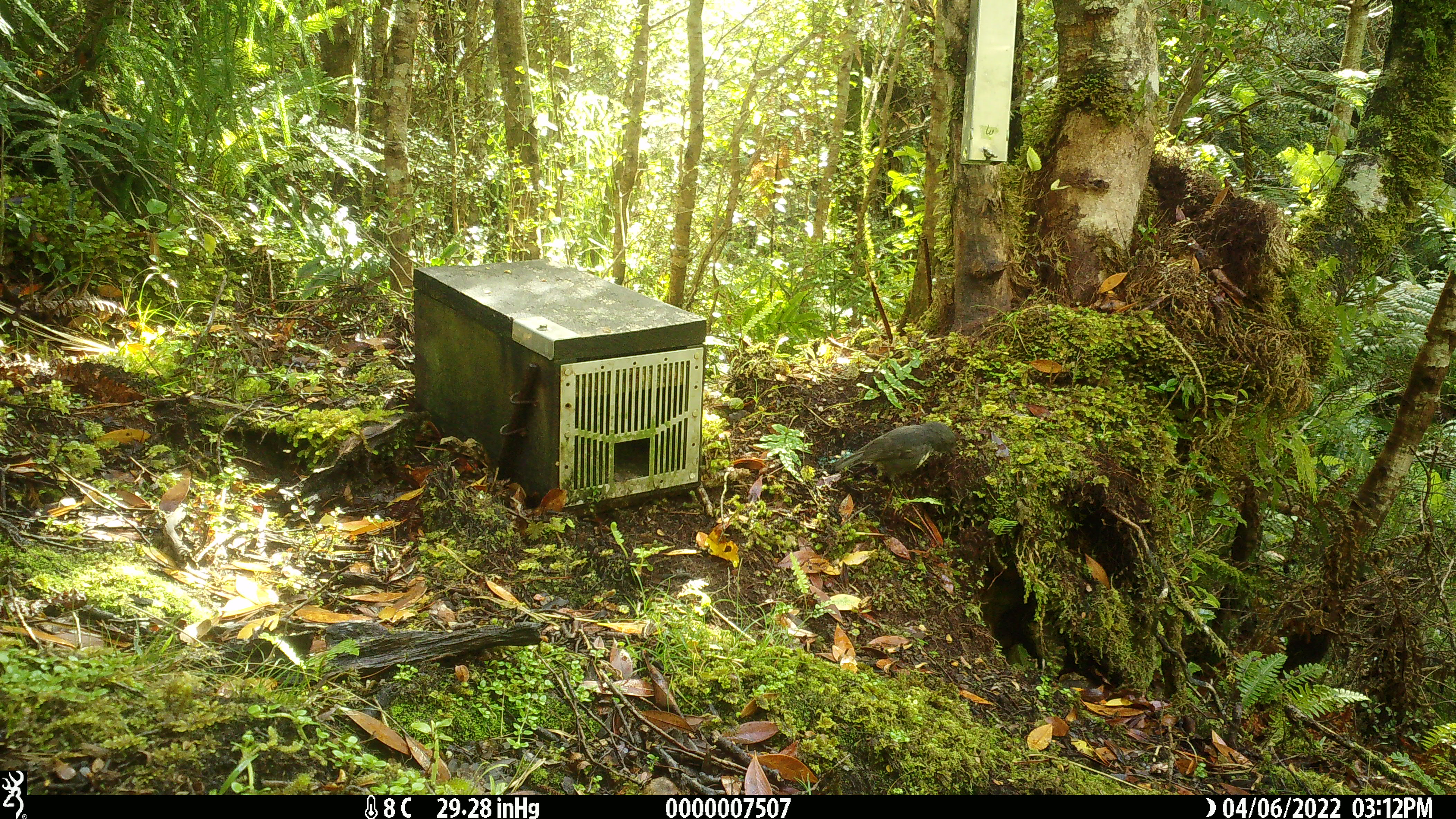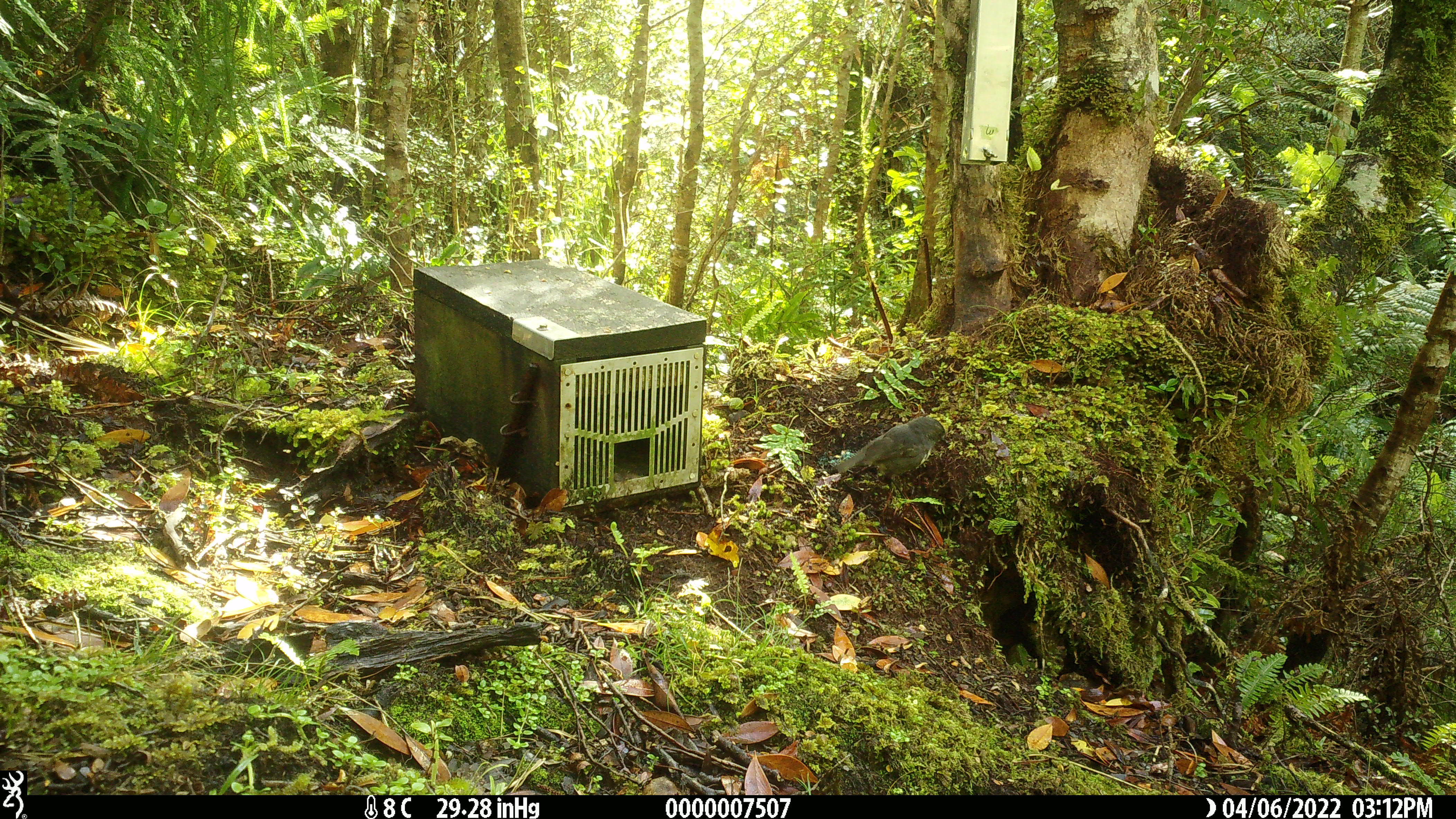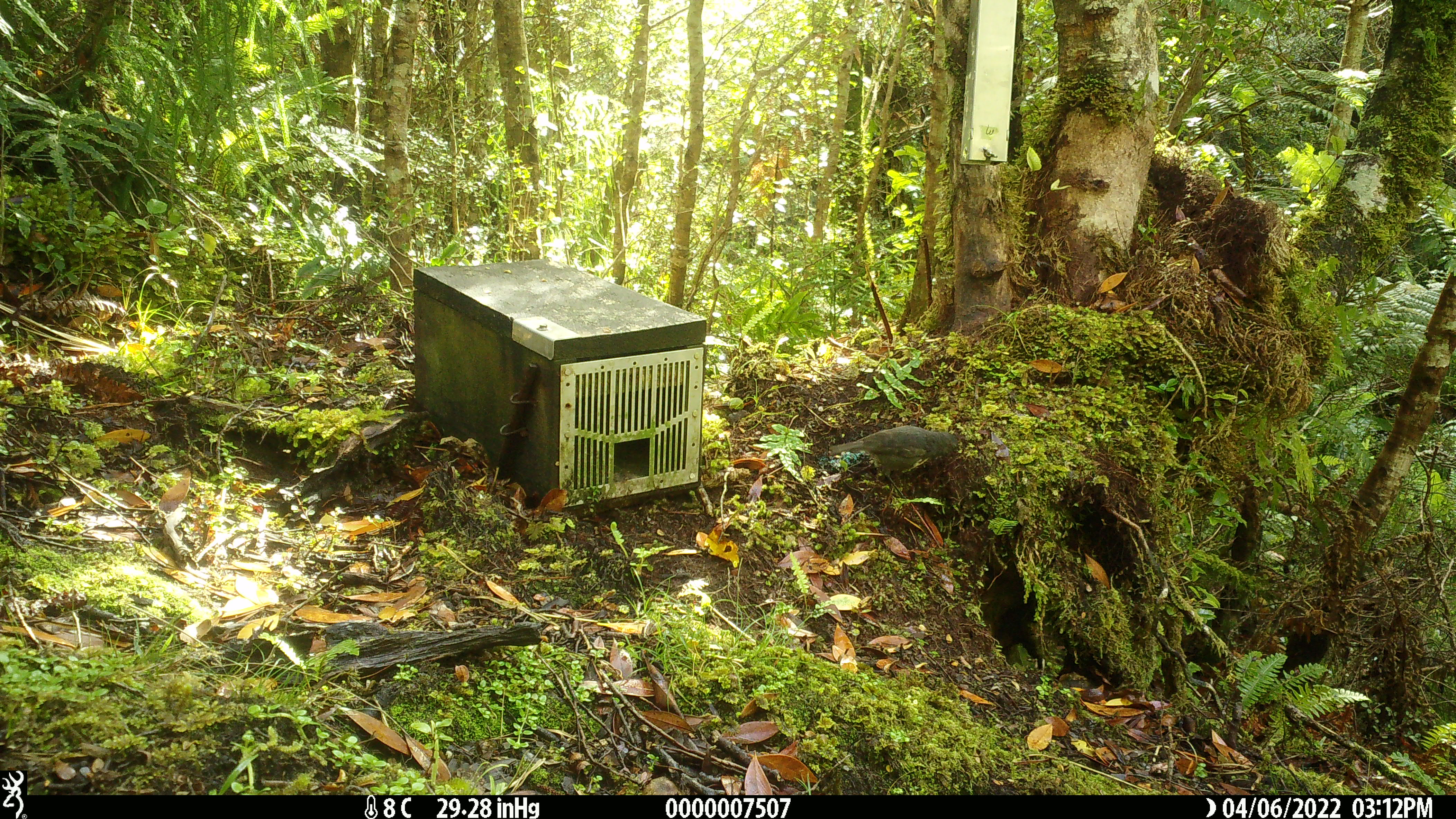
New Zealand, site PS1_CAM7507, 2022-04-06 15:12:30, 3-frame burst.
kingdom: Animalia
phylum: Chordata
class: Aves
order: Passeriformes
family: Petroicidae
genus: Petroica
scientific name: Petroica australis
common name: new zealand robin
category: robin